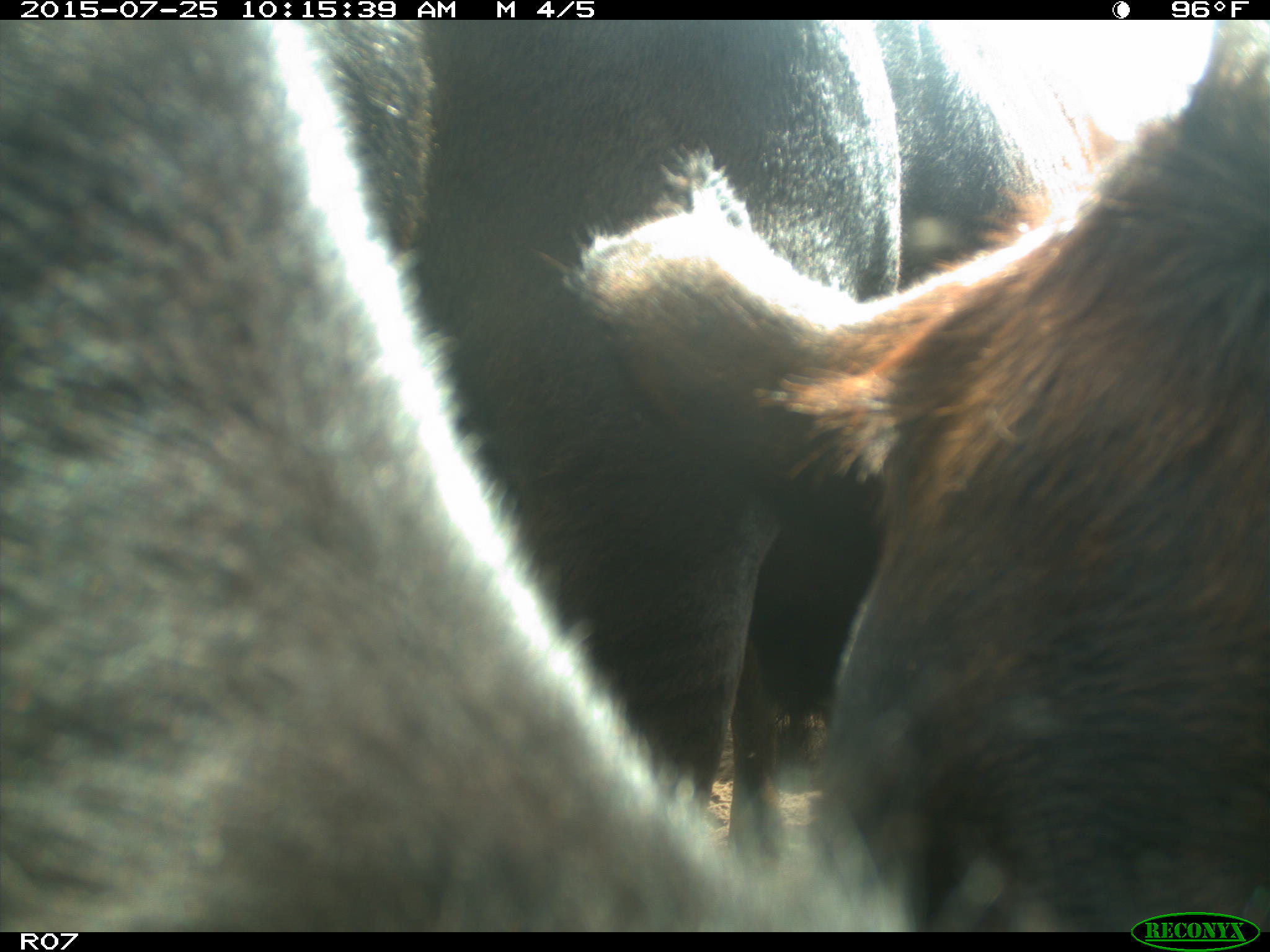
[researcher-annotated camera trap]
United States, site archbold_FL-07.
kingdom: Animalia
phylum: Chordata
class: Mammalia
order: Artiodactyla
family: Bovidae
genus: Bos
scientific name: Bos taurus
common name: domestic cow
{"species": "Bos taurus (domestic cow)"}